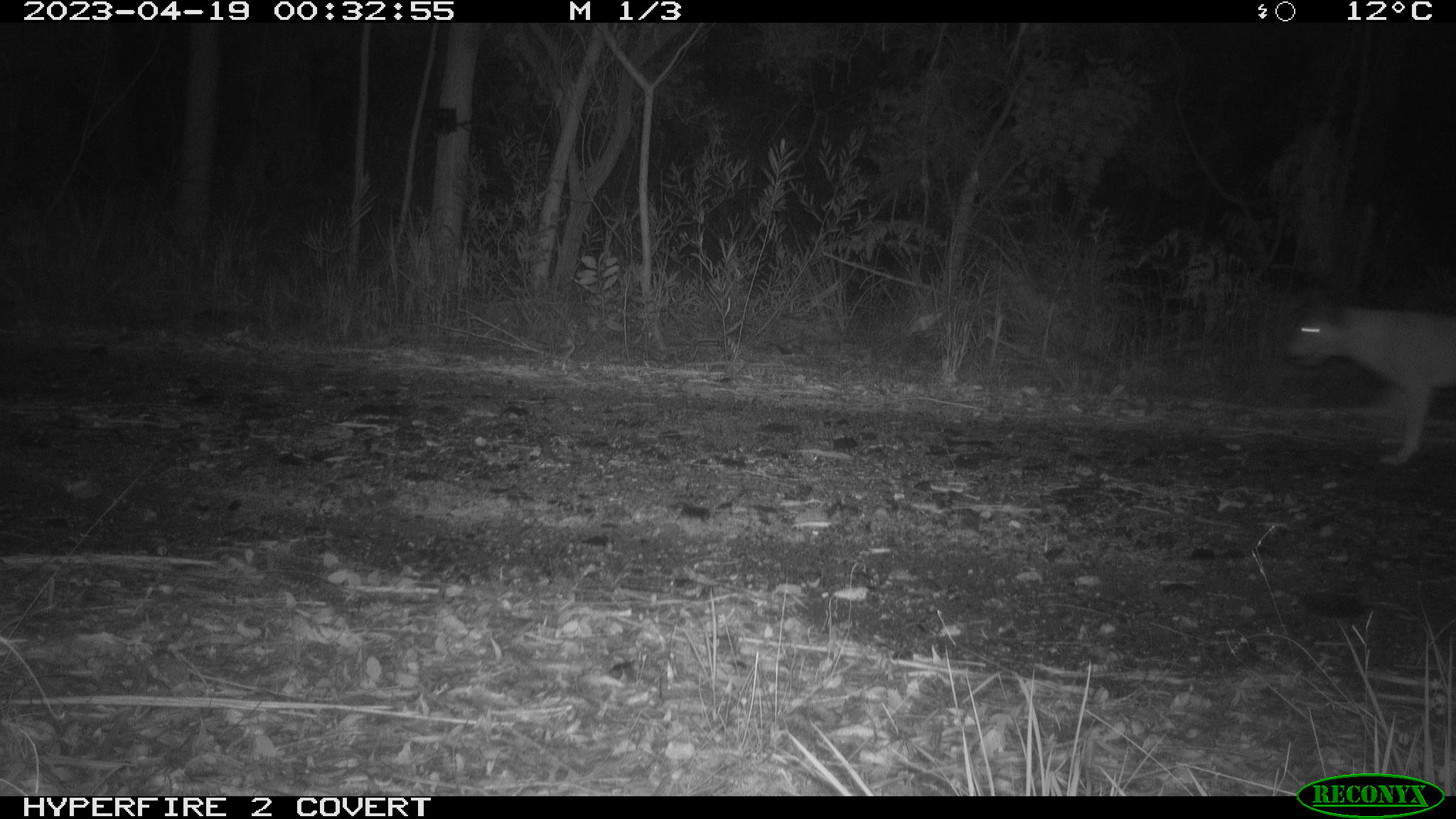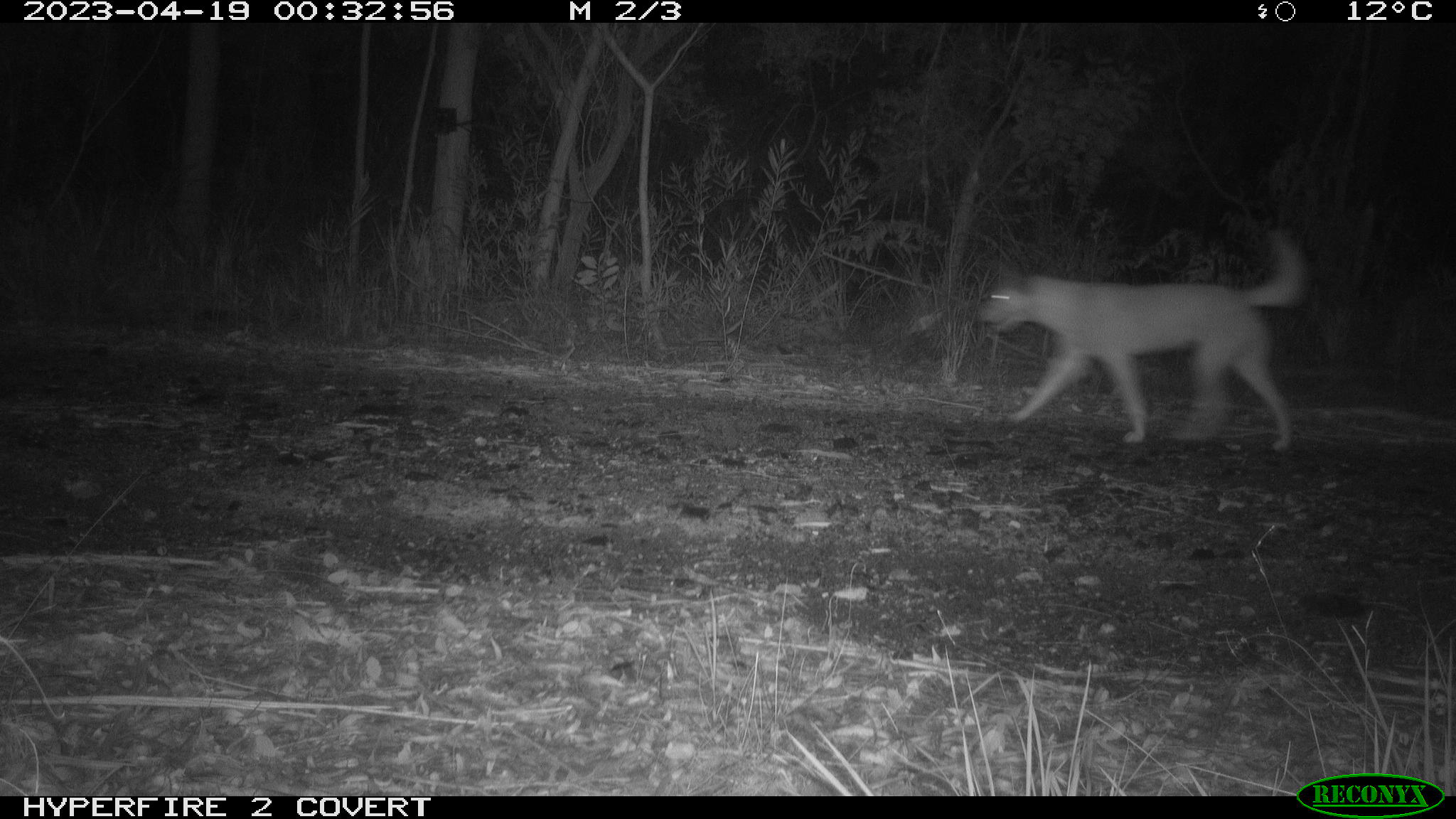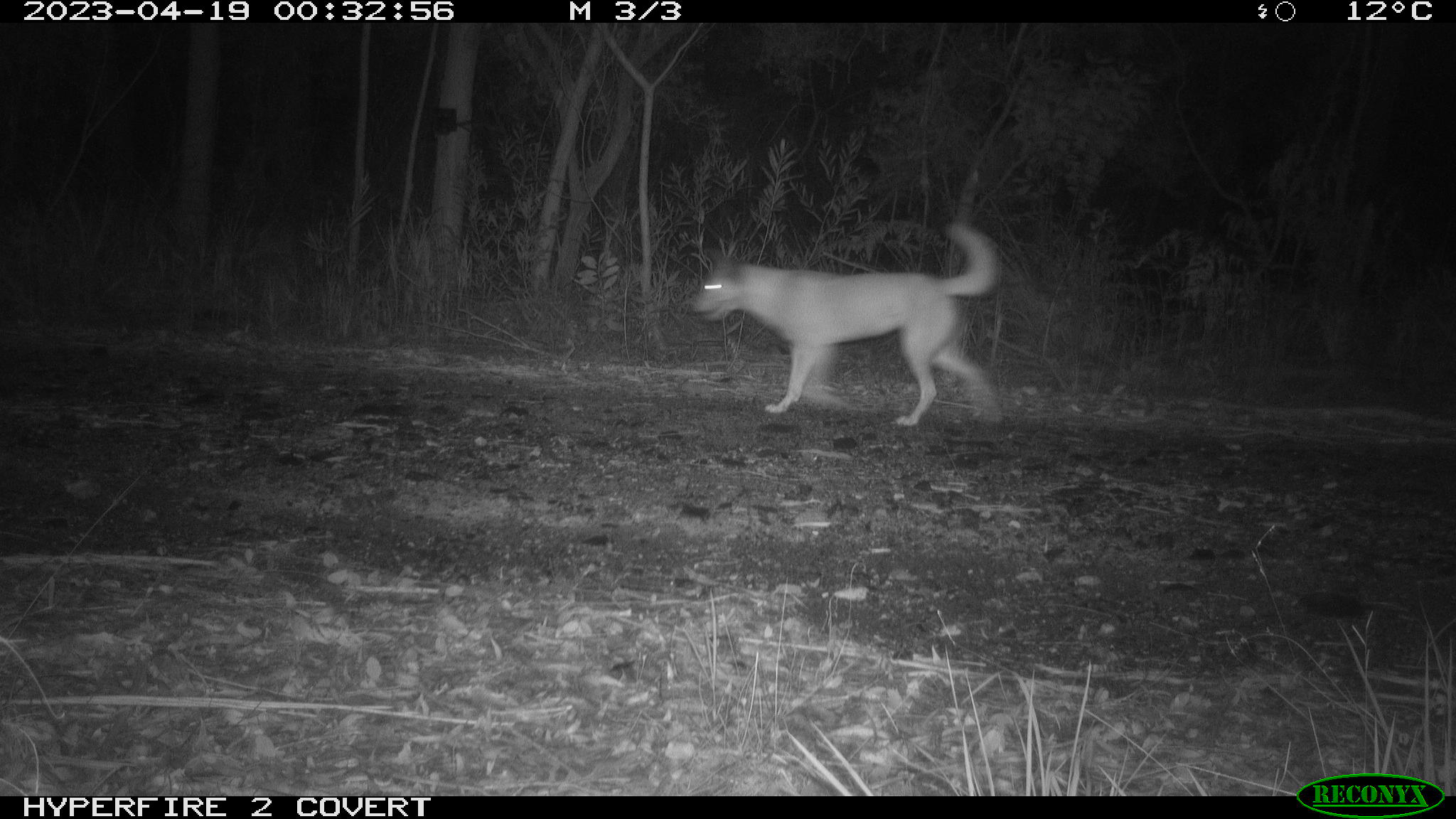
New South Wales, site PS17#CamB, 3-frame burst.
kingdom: Animalia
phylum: Chordata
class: Mammalia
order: Carnivora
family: Canidae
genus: Canis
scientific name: Canis familiaris dingo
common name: dingo